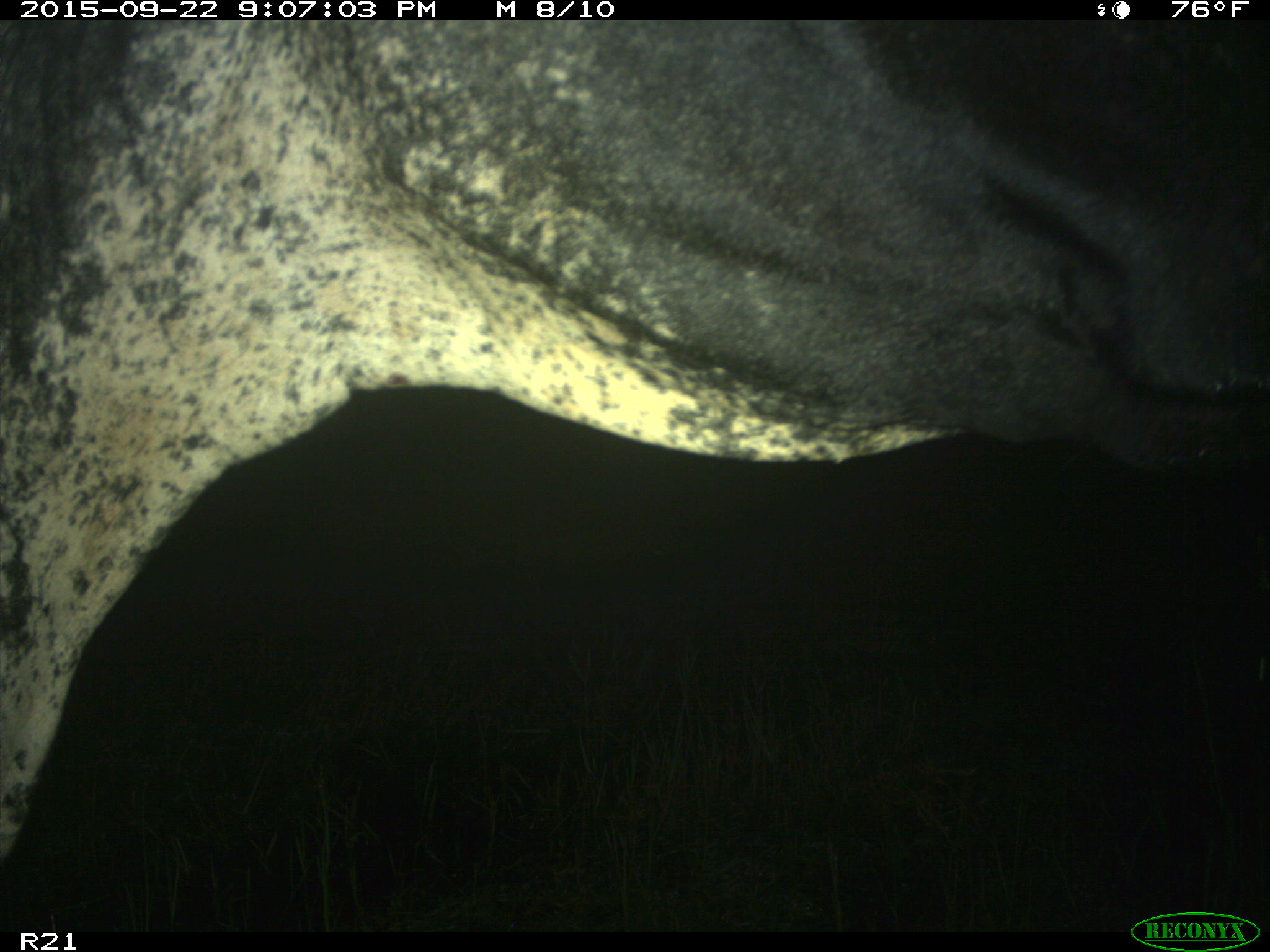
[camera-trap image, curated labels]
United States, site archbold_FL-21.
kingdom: Animalia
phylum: Chordata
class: Mammalia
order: Artiodactyla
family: Bovidae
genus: Bos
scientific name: Bos taurus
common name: domestic cow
Bos taurus (domestic cow).